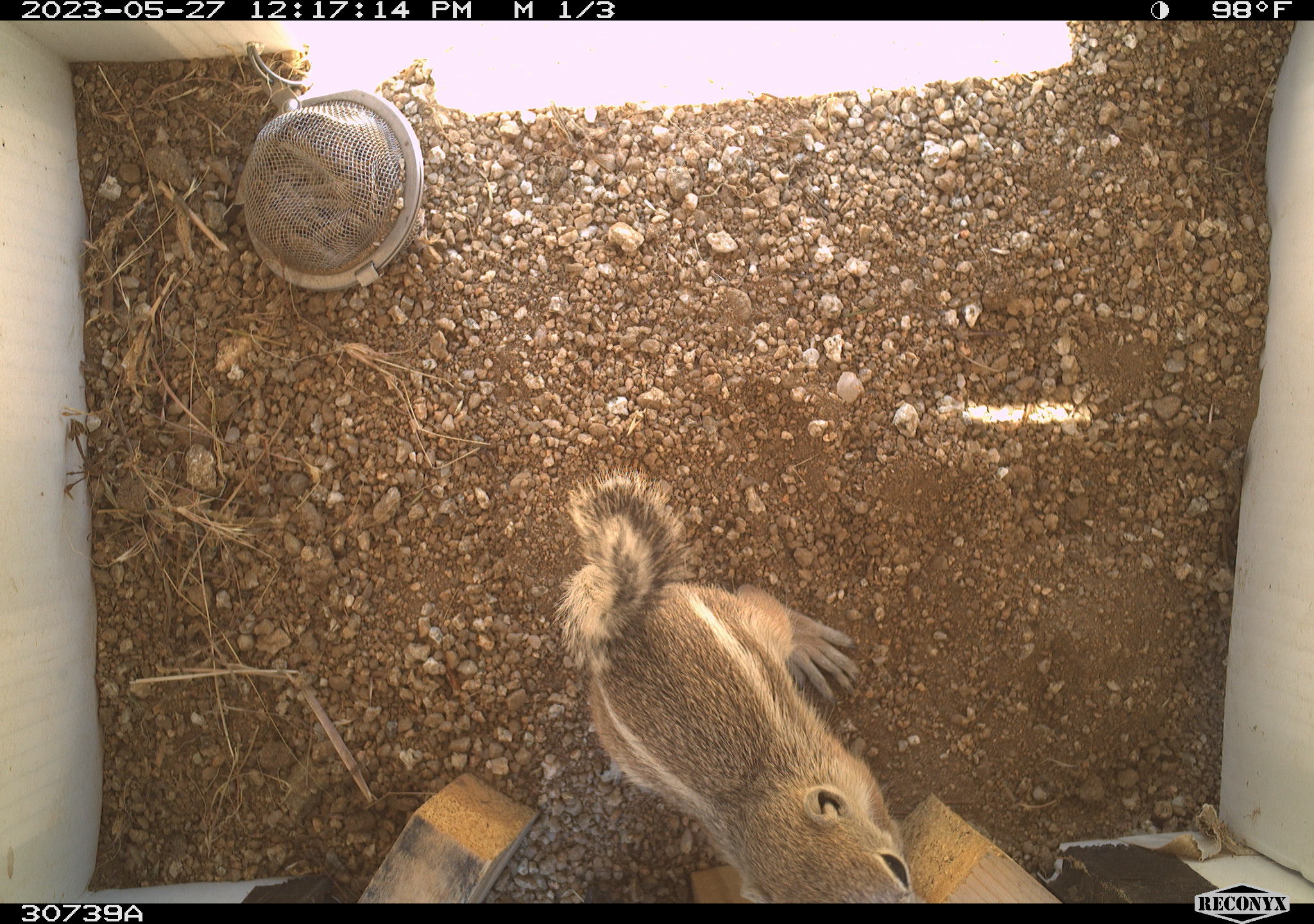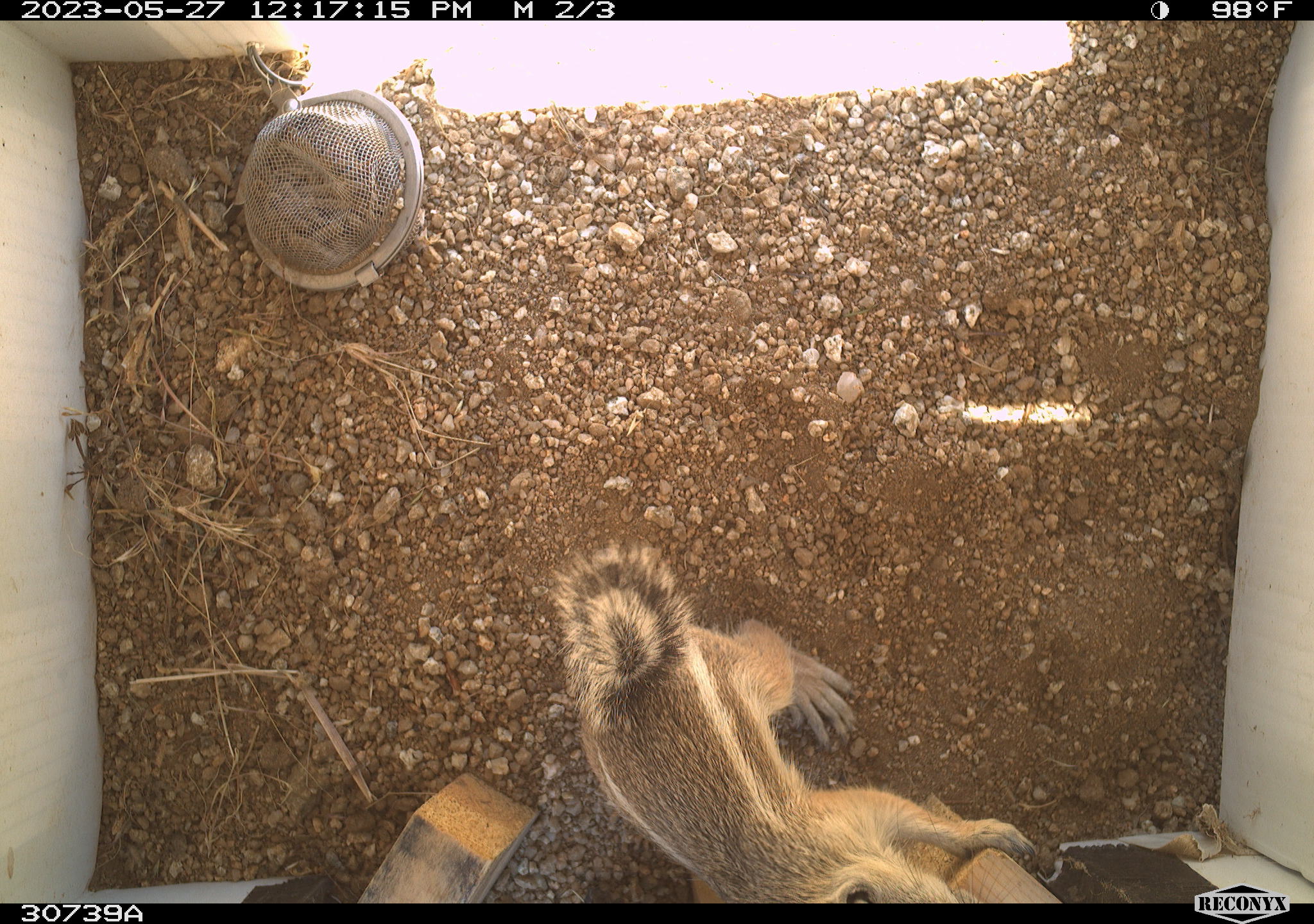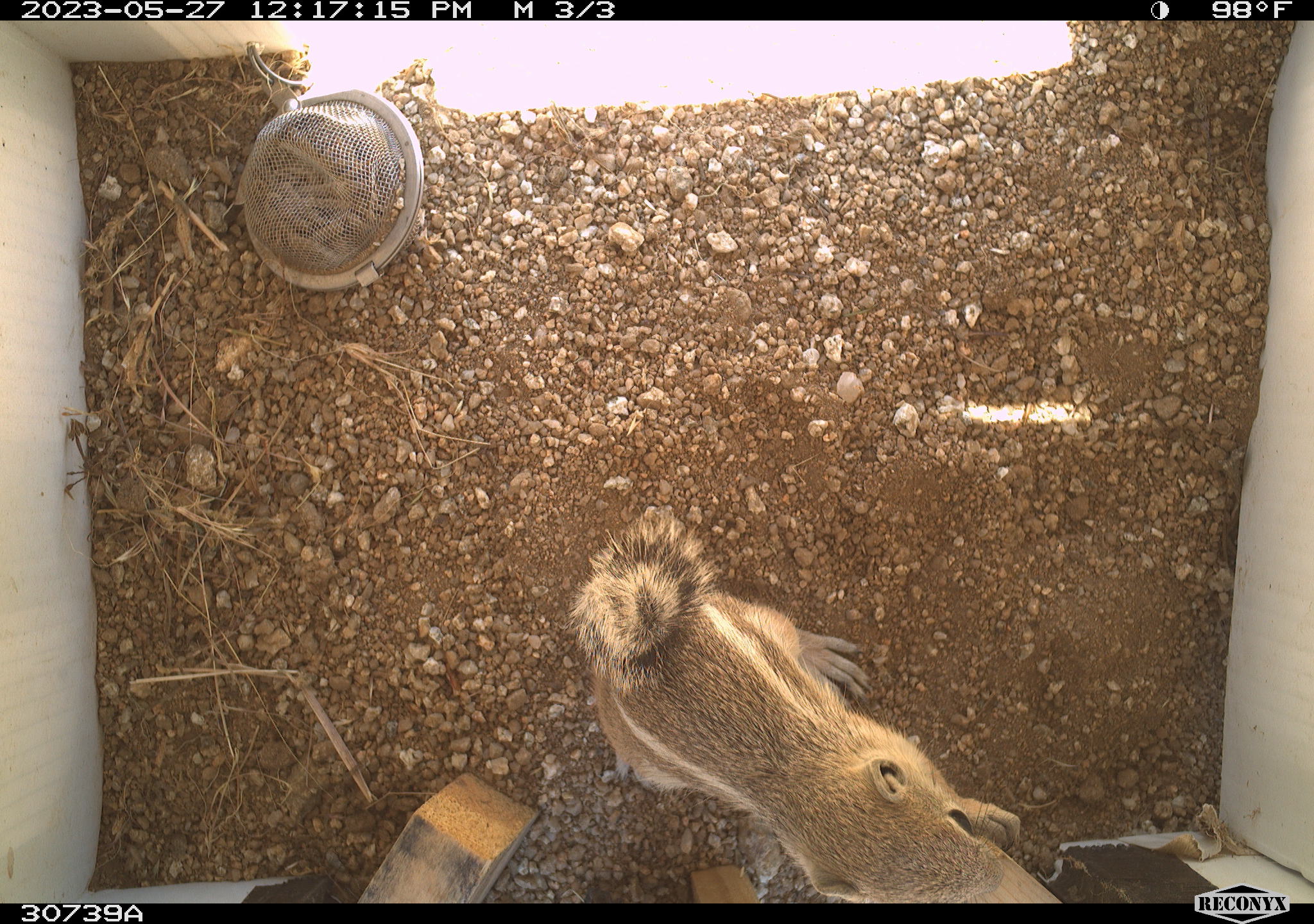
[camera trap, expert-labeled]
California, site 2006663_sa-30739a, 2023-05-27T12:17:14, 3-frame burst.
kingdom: Animalia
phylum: Chordata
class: Mammalia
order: Rodentia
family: Sciuridae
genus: Ammospermophilus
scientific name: Ammospermophilus leucurus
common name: white-tailed antelope squirrel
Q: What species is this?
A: White-tailed antelope squirrel (Ammospermophilus leucurus).